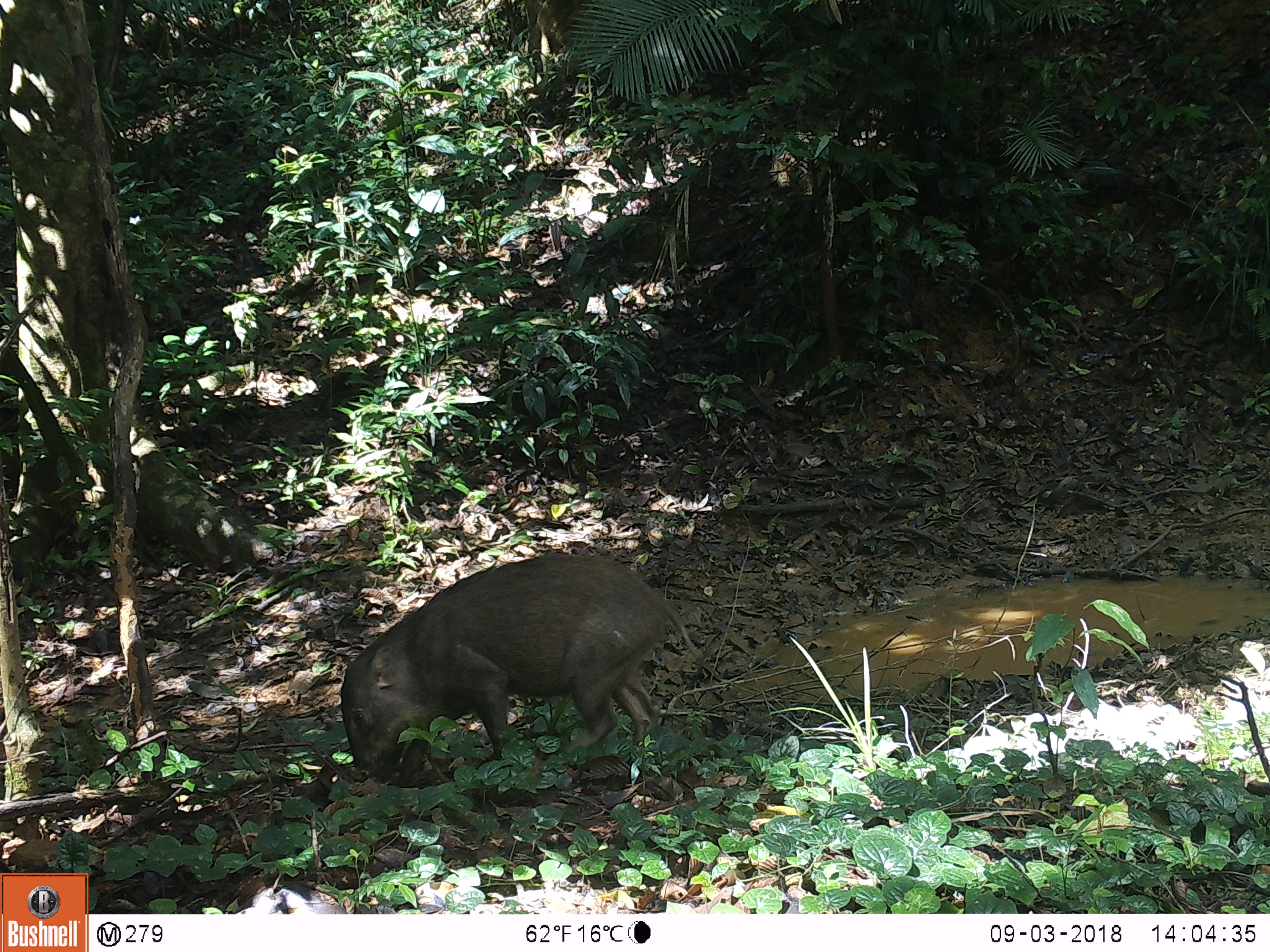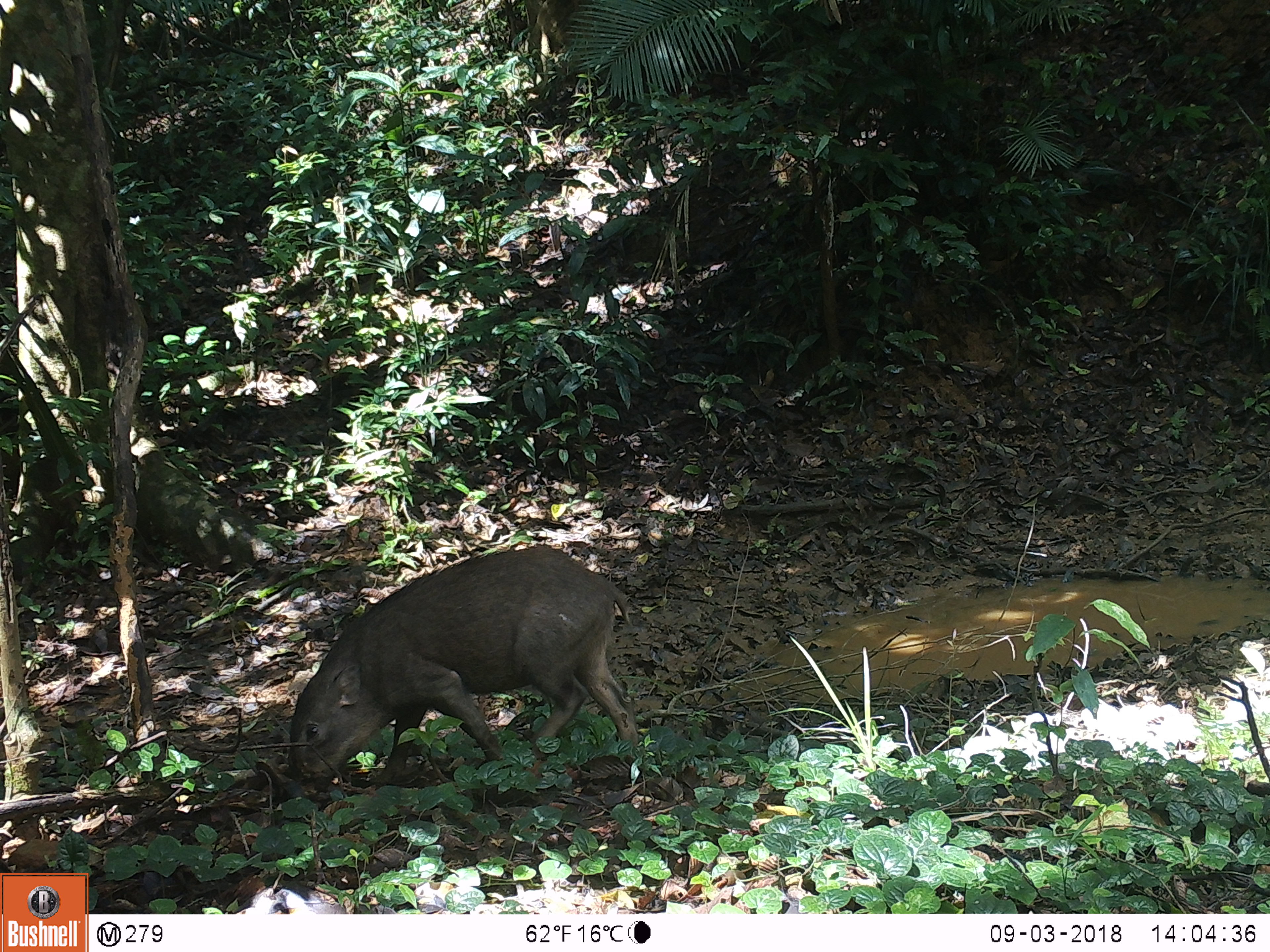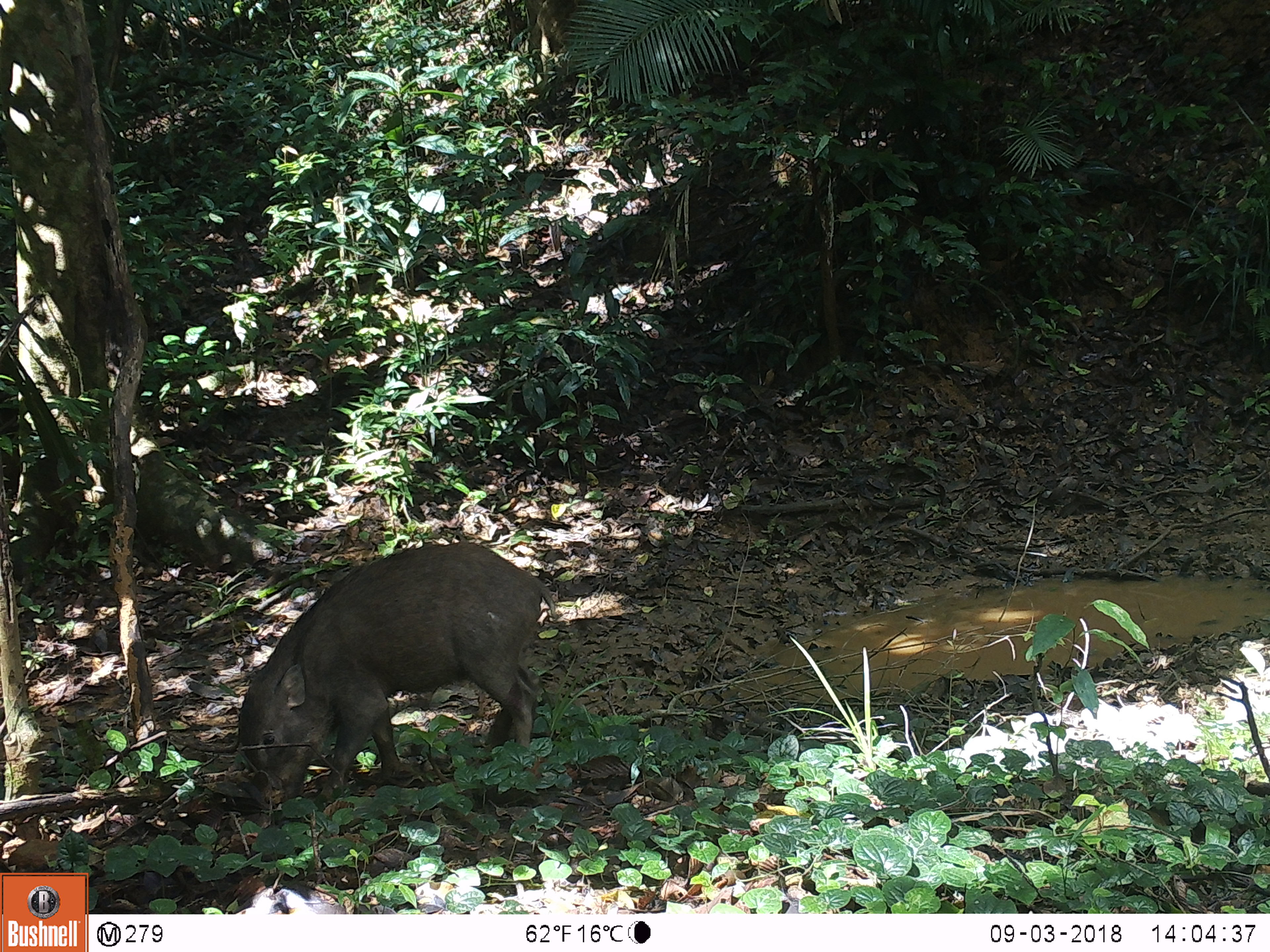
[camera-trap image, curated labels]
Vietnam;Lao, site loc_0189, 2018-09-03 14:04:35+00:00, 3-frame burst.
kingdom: Animalia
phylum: Chordata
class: Mammalia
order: Artiodactyla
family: Suidae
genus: Sus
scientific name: Sus scrofa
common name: eurasian wild pig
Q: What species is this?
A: Eurasian wild pig (Sus scrofa).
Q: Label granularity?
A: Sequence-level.